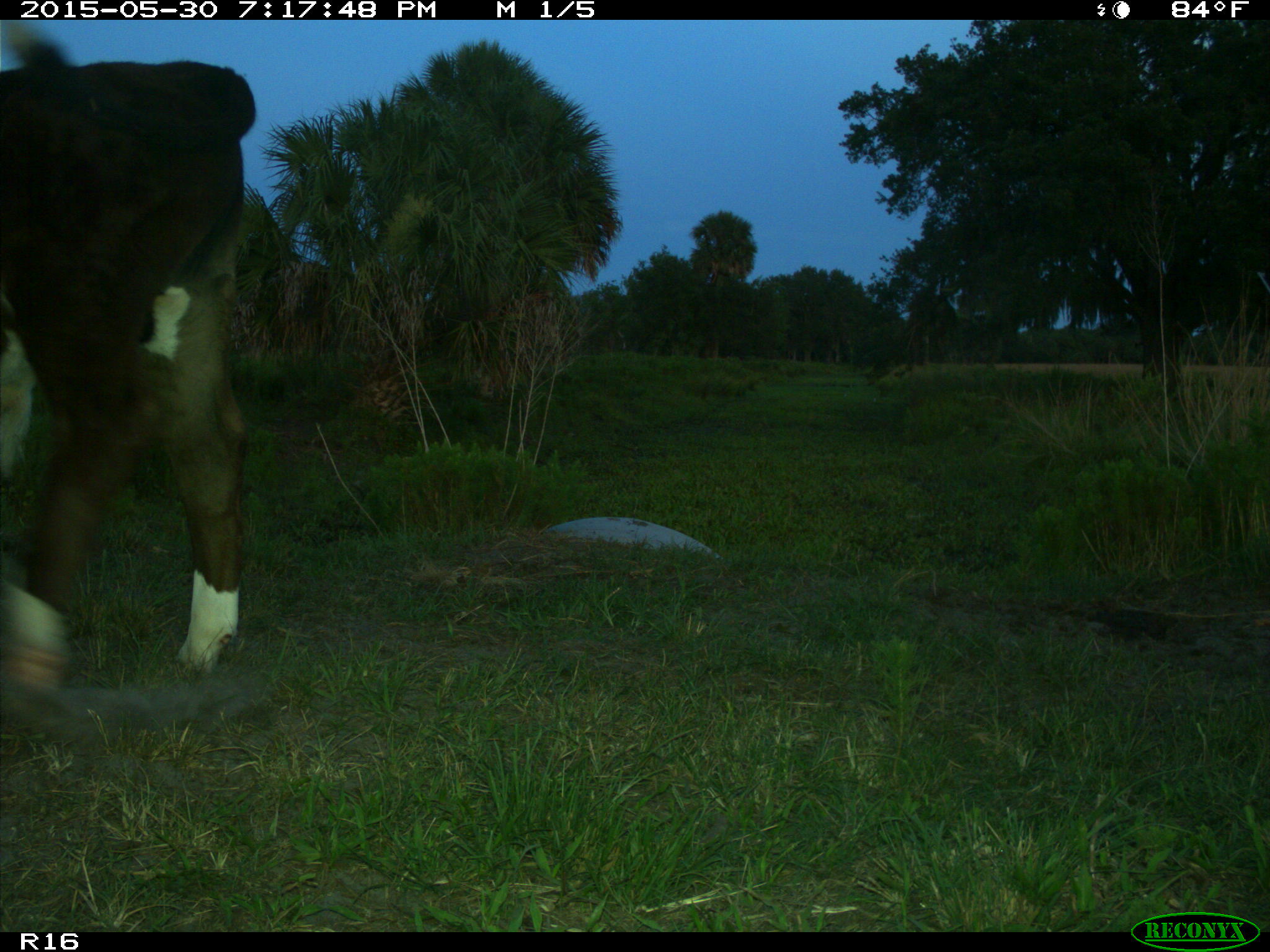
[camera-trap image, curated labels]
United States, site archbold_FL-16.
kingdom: Animalia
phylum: Chordata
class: Mammalia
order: Artiodactyla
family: Bovidae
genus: Bos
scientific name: Bos taurus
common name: domestic cow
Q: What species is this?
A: Bos taurus (domestic cow).